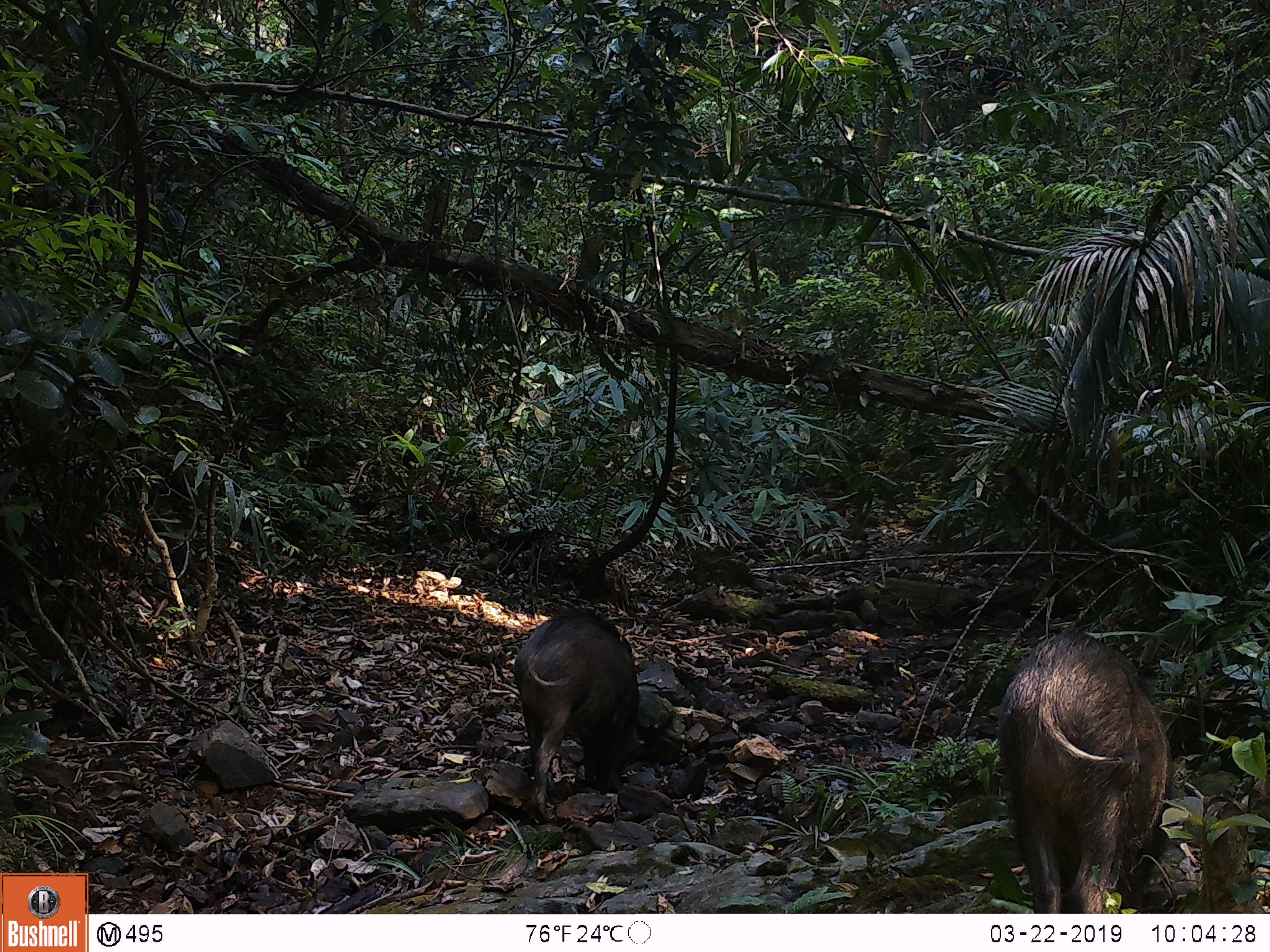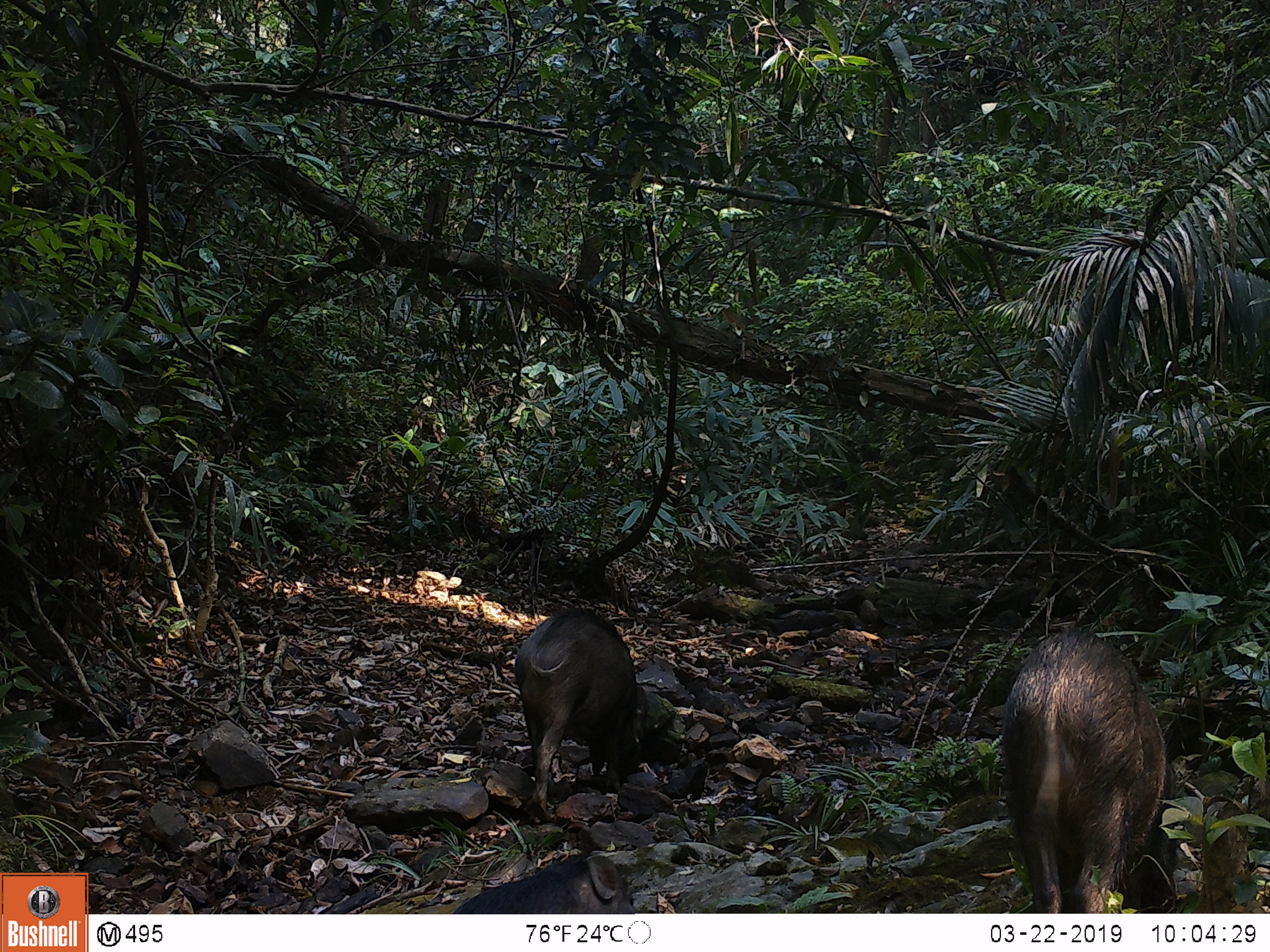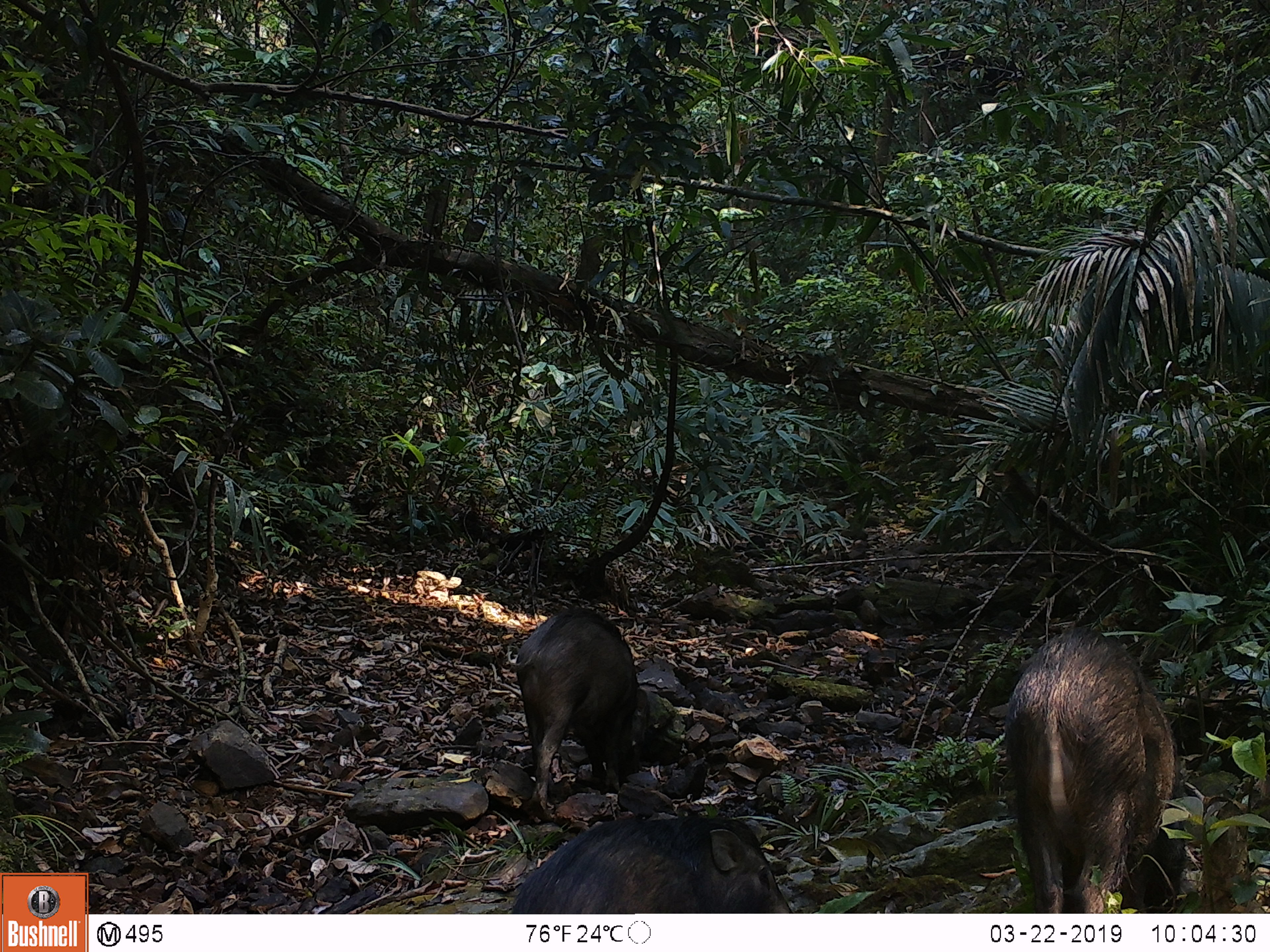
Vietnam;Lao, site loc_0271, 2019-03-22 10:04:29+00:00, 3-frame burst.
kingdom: Animalia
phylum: Chordata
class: Mammalia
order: Artiodactyla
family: Suidae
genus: Sus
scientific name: Sus scrofa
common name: eurasian wild pig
Eurasian wild pig (Sus scrofa). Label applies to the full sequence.